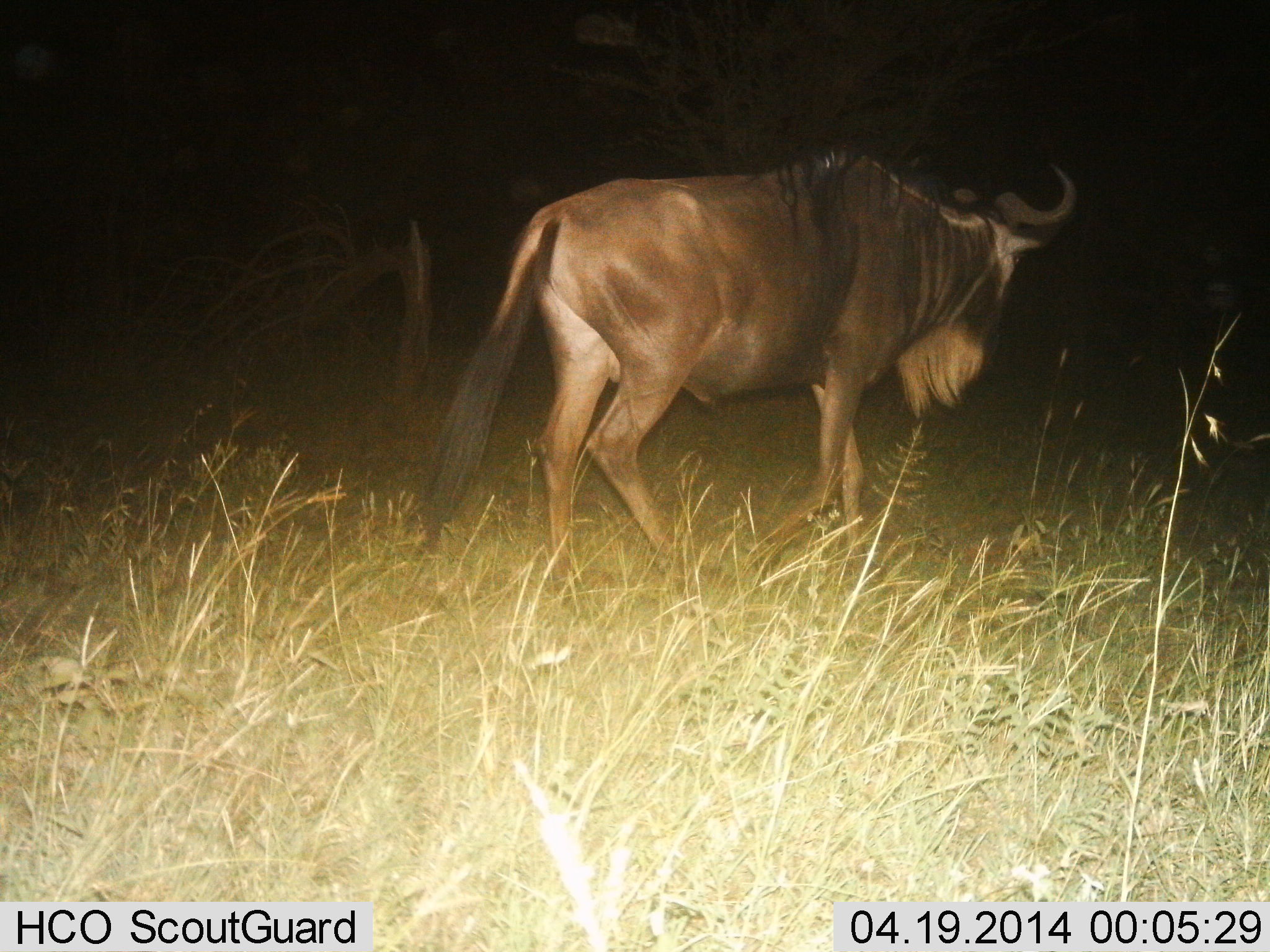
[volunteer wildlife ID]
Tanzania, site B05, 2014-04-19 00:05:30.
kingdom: Animalia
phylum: Chordata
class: Mammalia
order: Artiodactyla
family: Bovidae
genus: Connochaetes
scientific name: Connochaetes taurinus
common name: blue wildebeest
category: wildebeest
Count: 1.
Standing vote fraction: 20%.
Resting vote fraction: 0%.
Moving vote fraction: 80%.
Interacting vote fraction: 0%.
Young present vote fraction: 0%.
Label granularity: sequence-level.